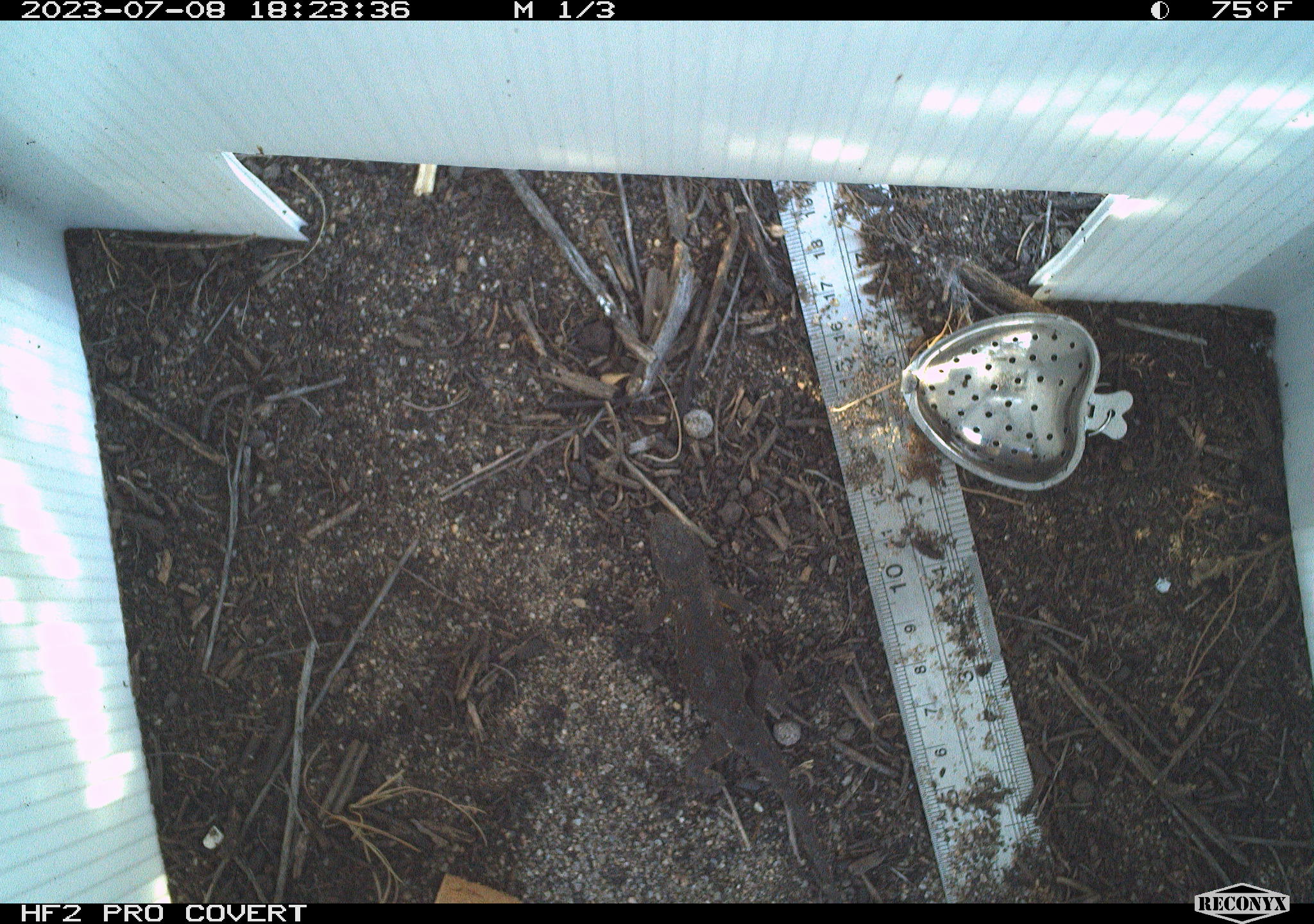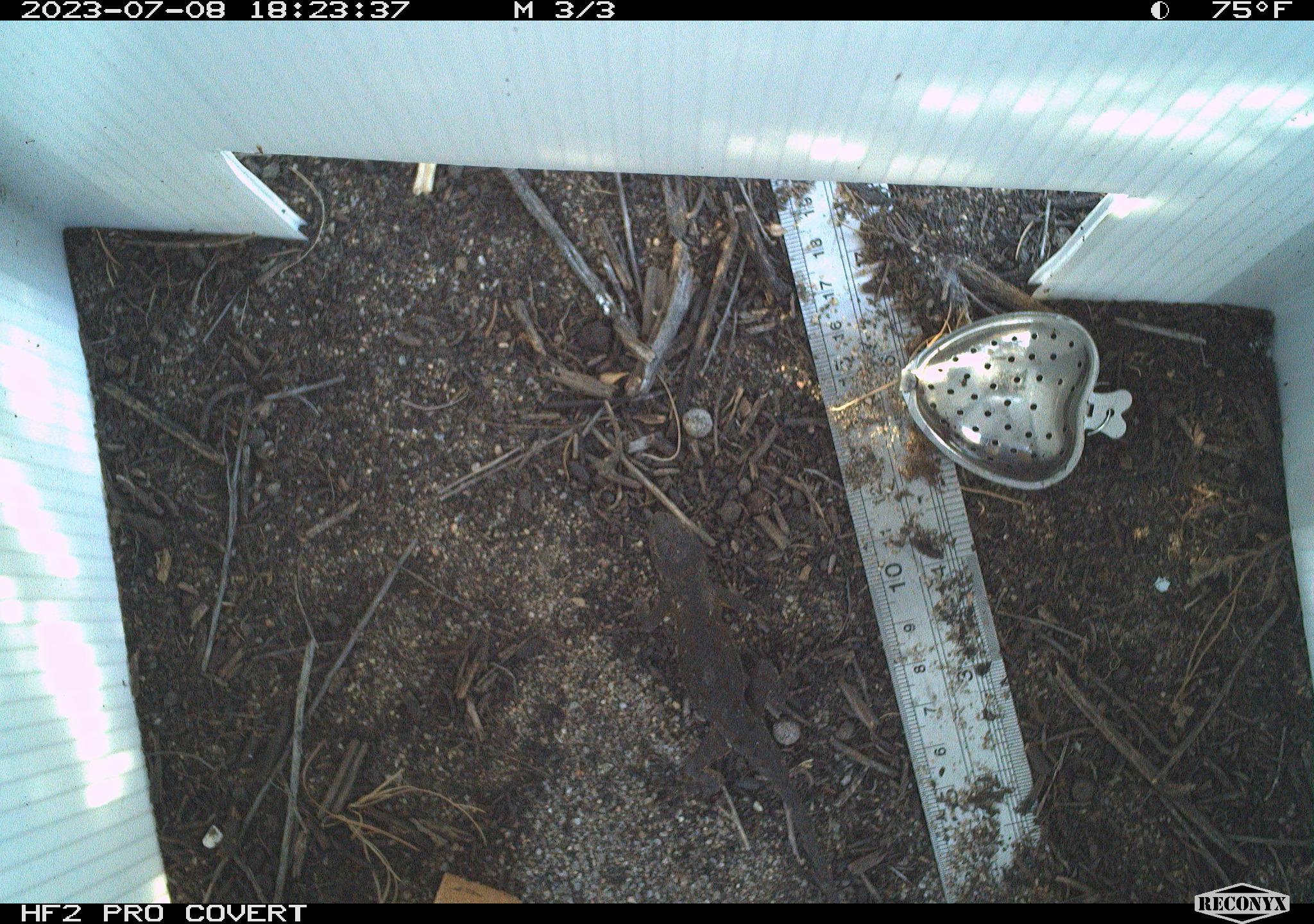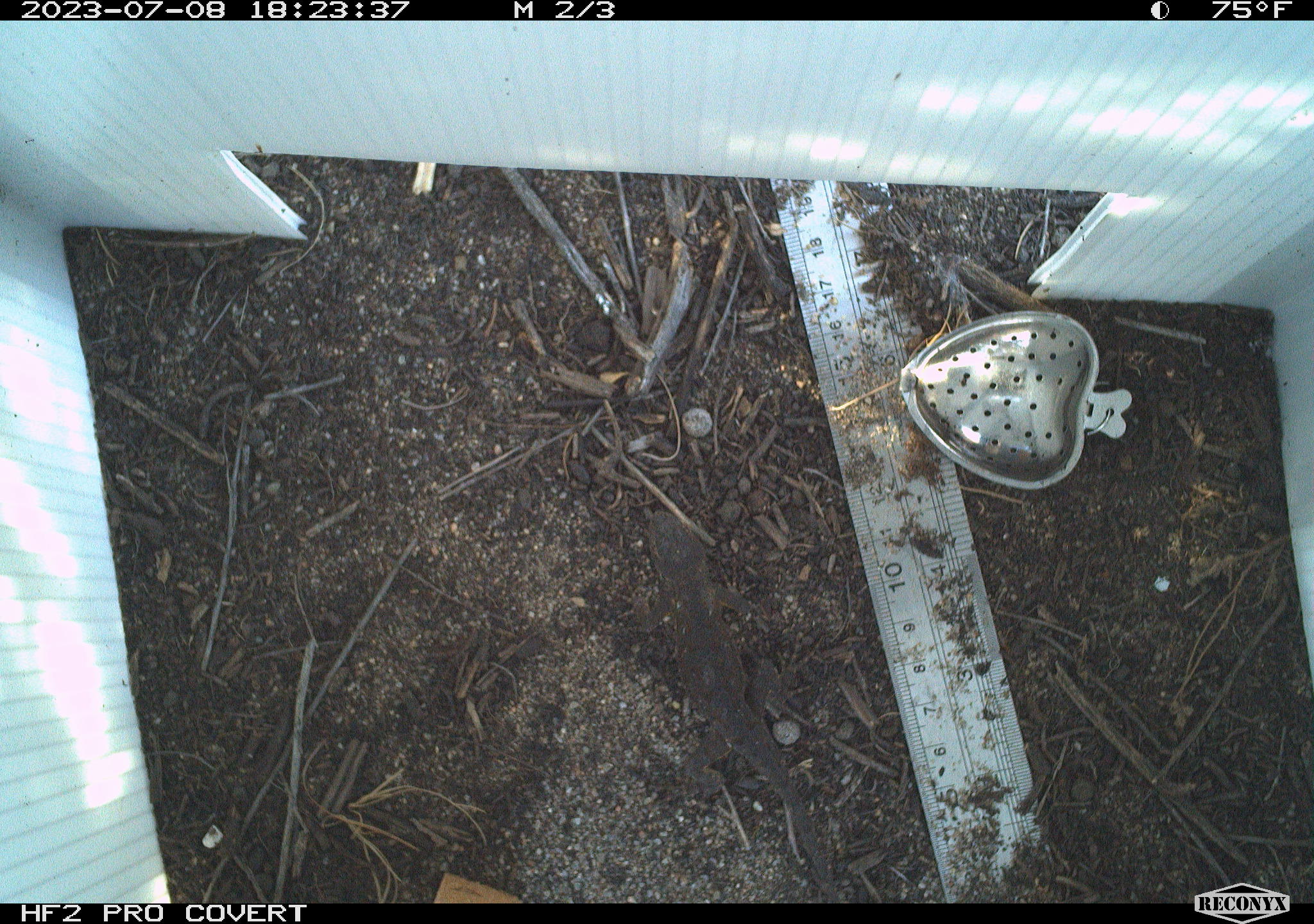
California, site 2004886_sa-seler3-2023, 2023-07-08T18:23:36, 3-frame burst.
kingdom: Animalia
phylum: Chordata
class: Reptilia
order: Squamata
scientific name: Squamata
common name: lizards and snakes